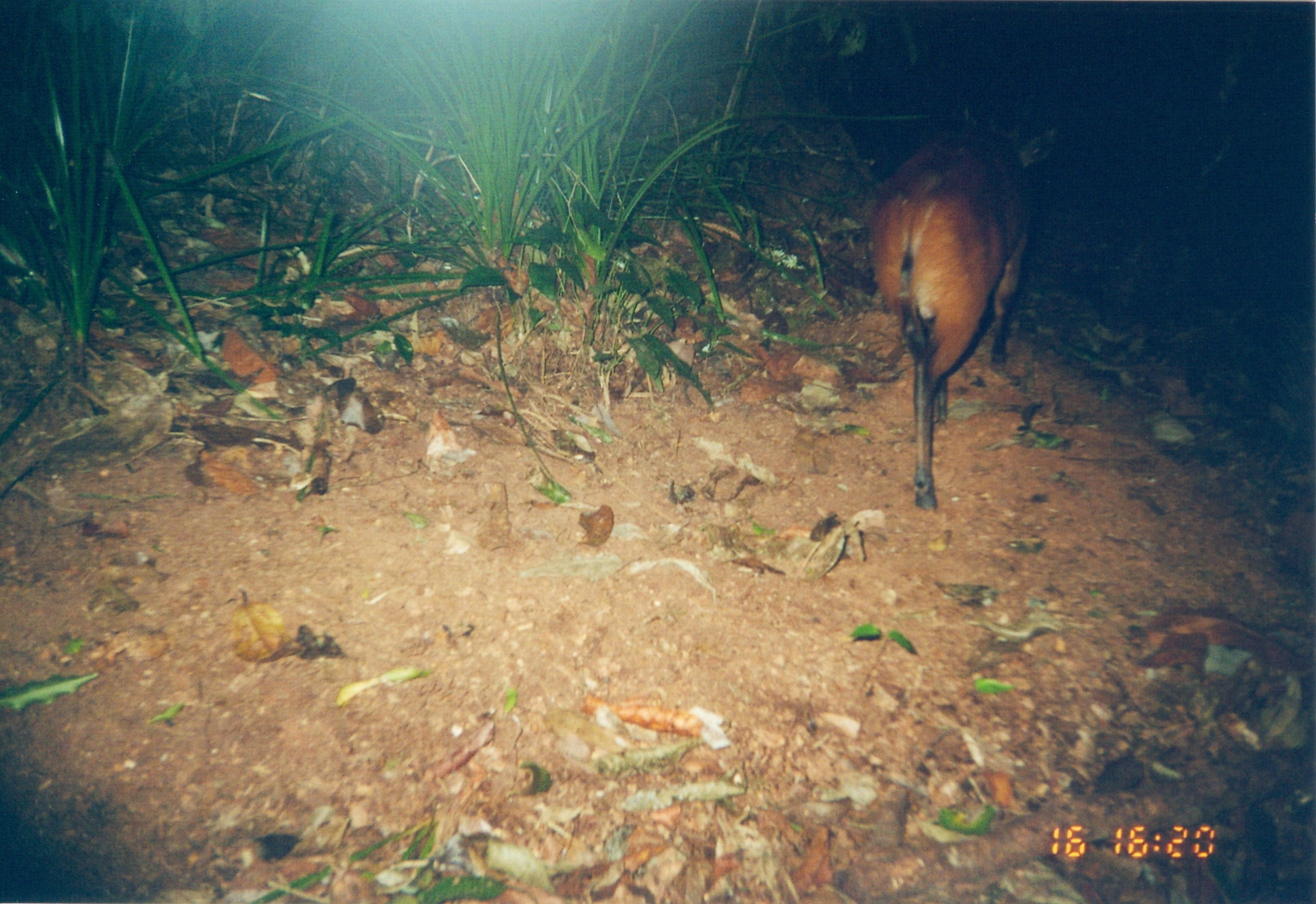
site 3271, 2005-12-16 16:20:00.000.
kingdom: Animalia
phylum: Chordata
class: Mammalia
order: Artiodactyla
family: Bovidae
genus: Cephalophus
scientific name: Cephalophus harveyi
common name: harvey's duiker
Cephalophus harveyi (harvey's duiker), count 1.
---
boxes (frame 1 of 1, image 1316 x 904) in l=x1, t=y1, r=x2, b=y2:
cephalophus harveyi: l=866, t=88, r=1054, b=510